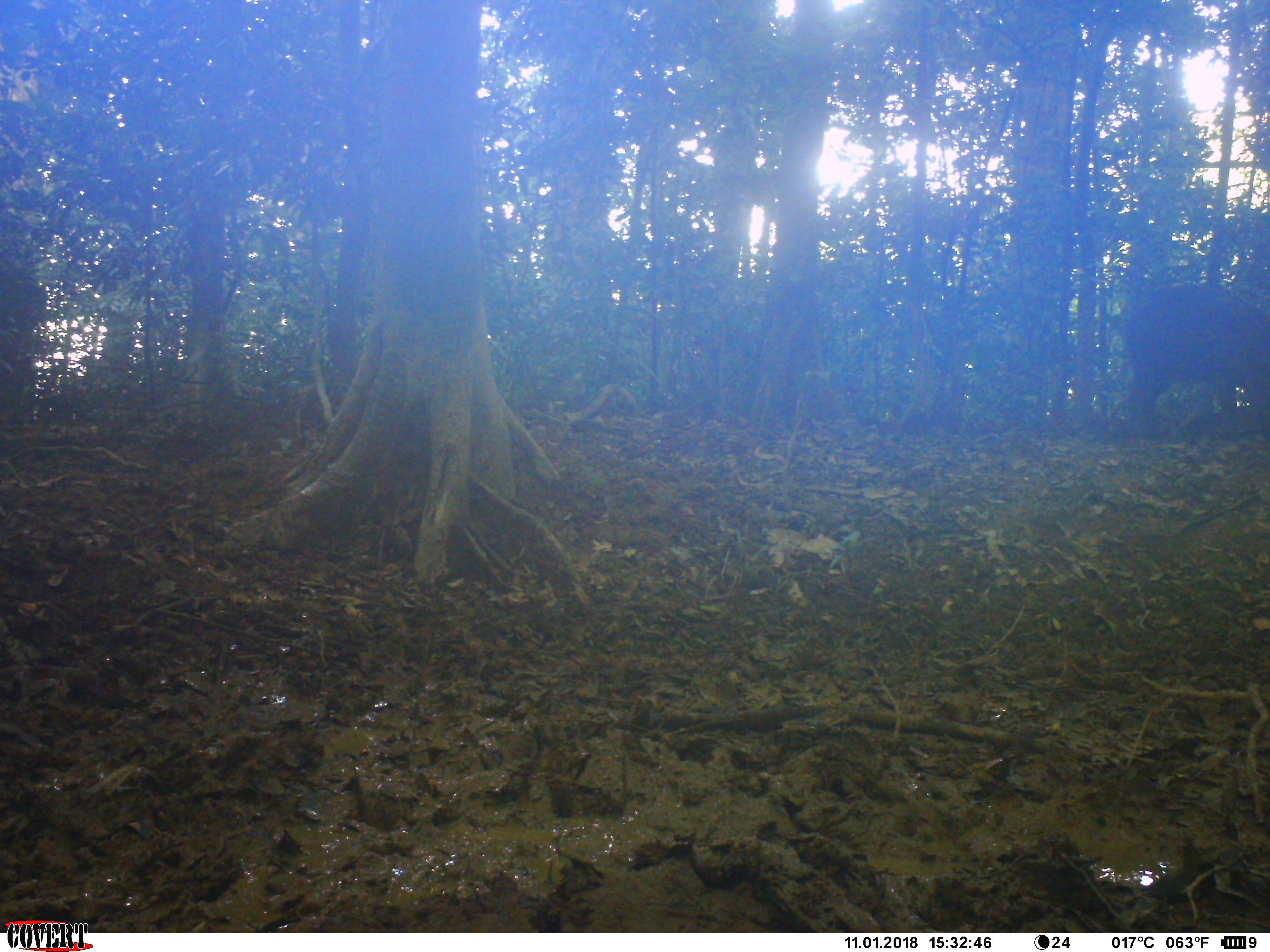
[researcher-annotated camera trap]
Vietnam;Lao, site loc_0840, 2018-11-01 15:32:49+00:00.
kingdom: Animalia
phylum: Chordata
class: Mammalia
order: Artiodactyla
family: Suidae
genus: Sus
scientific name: Sus scrofa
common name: eurasian wild pig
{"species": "eurasian wild pig (Sus scrofa)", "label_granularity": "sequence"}